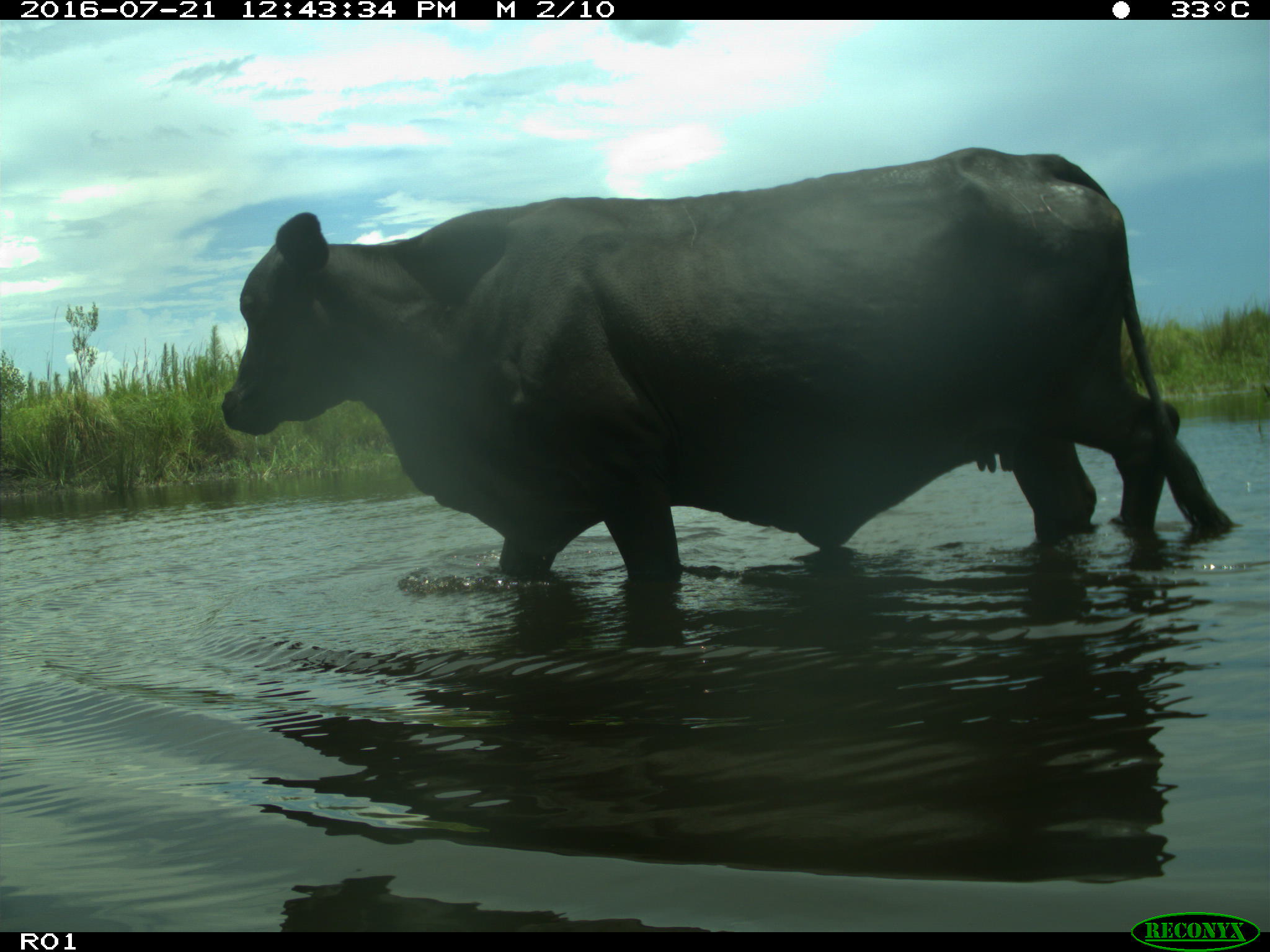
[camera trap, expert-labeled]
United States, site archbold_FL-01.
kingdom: Animalia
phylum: Chordata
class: Mammalia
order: Artiodactyla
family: Bovidae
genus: Bos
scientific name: Bos taurus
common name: domestic cow